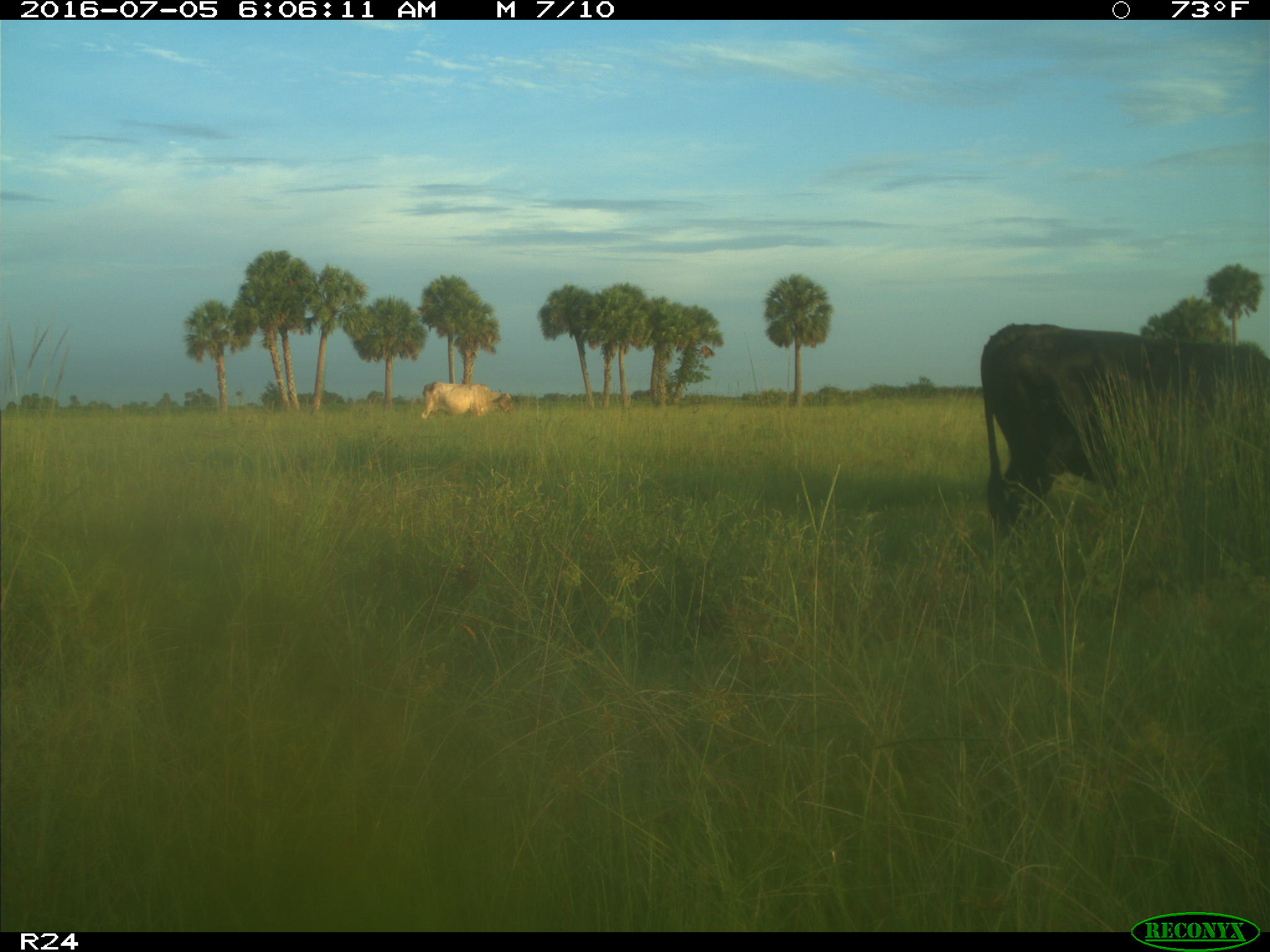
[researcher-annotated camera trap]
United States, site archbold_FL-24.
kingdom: Animalia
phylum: Chordata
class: Mammalia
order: Artiodactyla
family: Bovidae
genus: Bos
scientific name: Bos taurus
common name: domestic cow